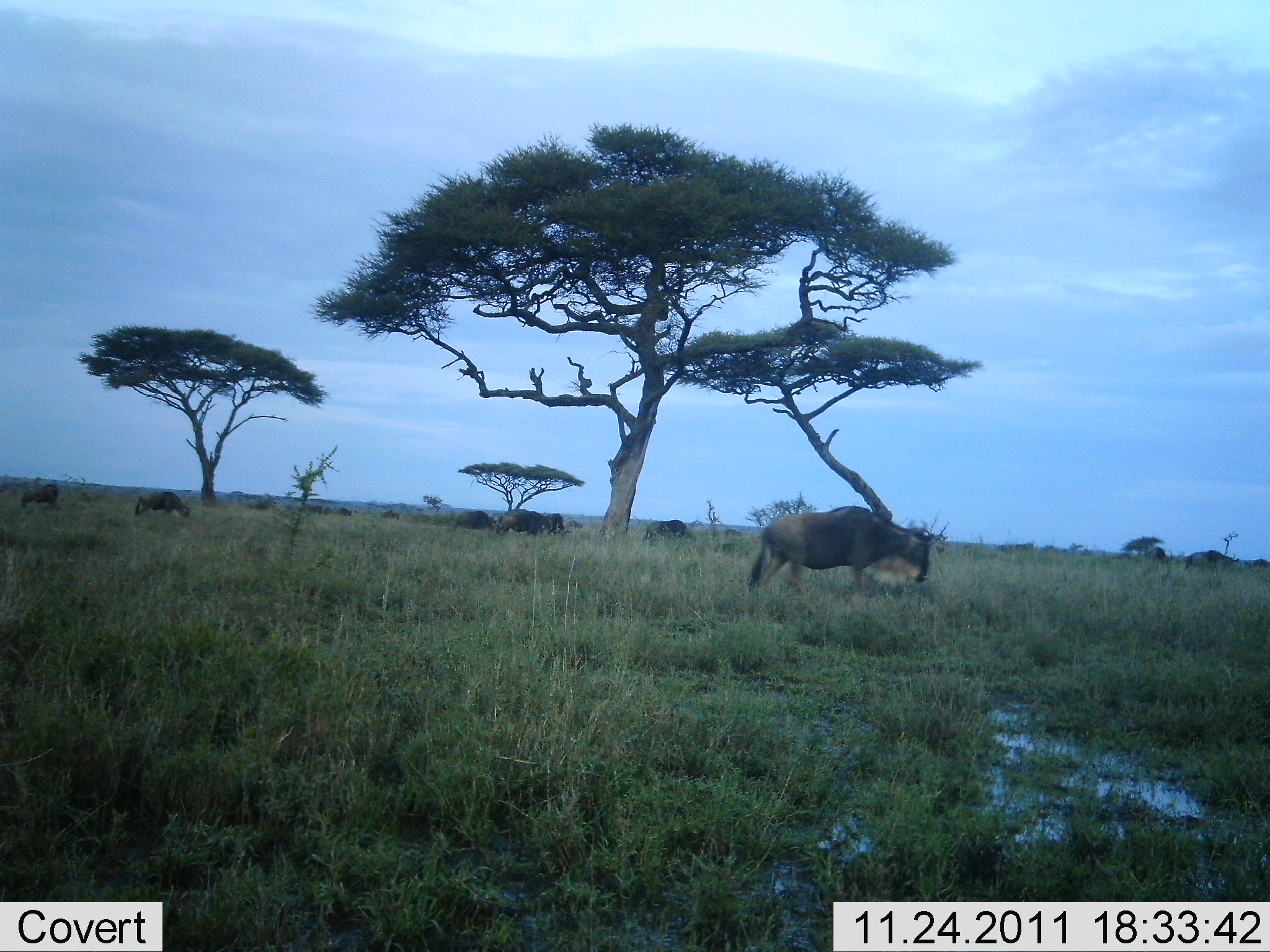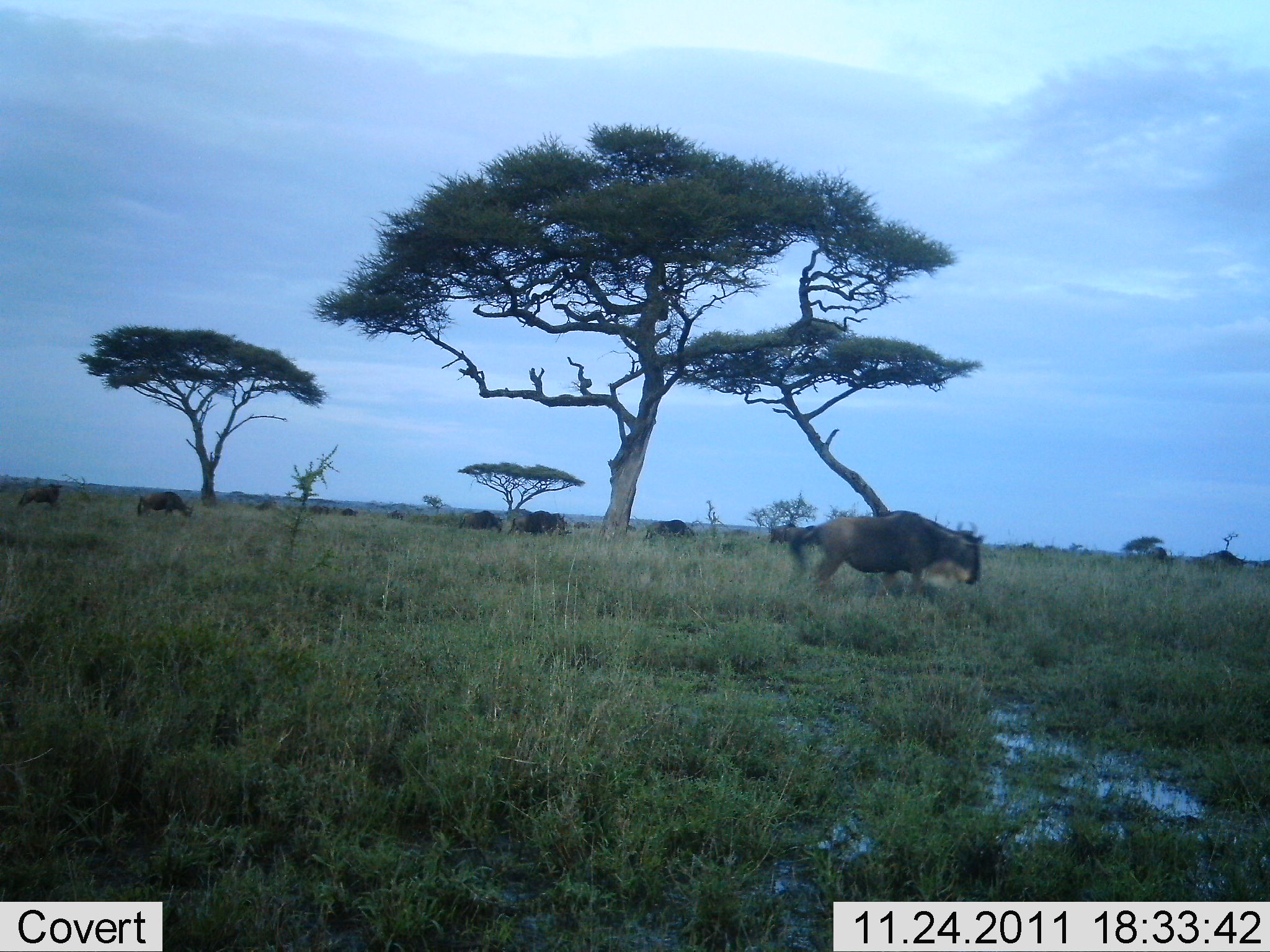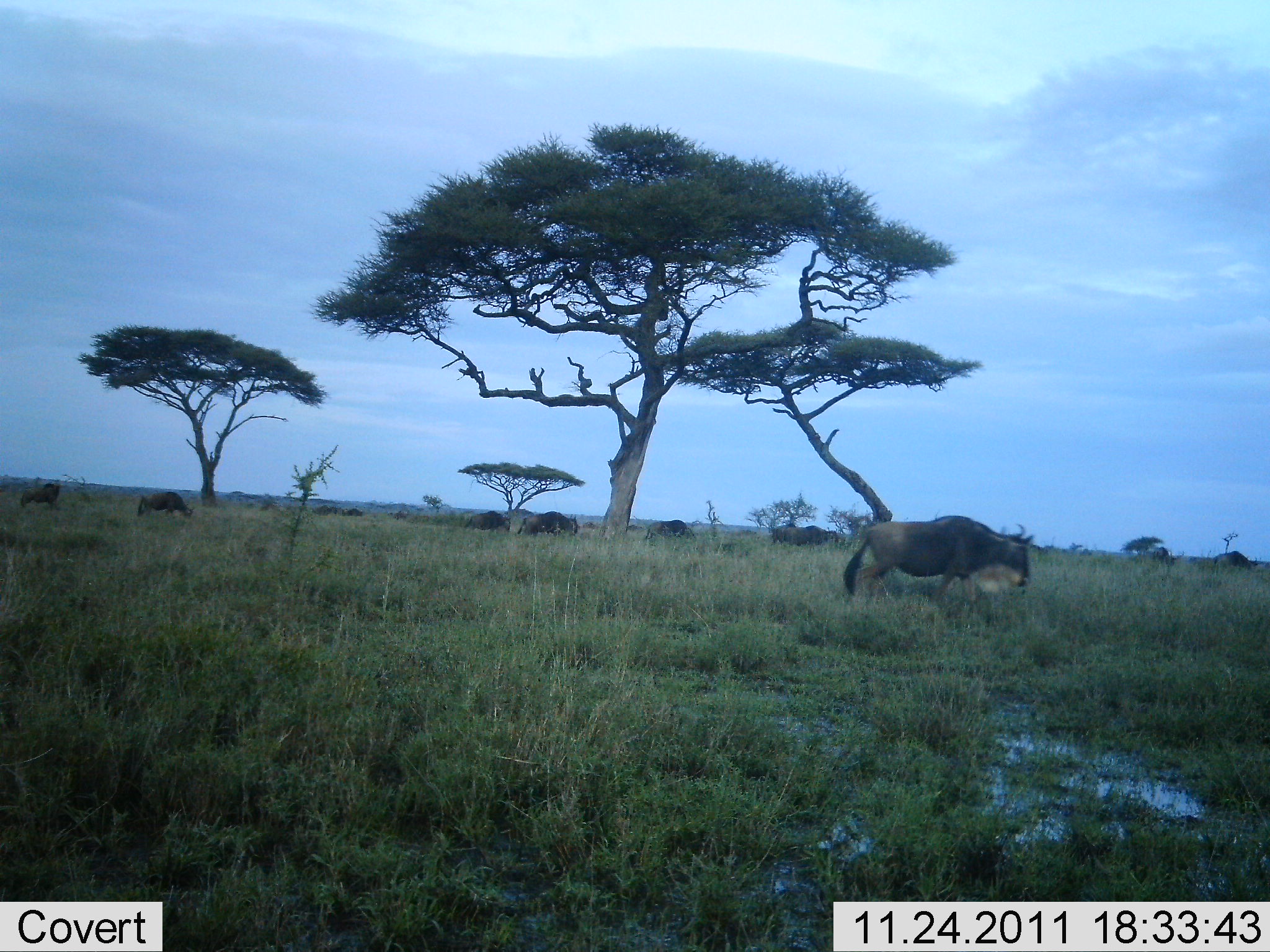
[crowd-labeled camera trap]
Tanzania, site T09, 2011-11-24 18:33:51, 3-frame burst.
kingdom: Animalia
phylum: Chordata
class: Mammalia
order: Artiodactyla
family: Bovidae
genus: Connochaetes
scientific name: Connochaetes taurinus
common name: blue wildebeest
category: wildebeest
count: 11-50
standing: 36%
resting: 0%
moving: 82%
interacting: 0%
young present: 9%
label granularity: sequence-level